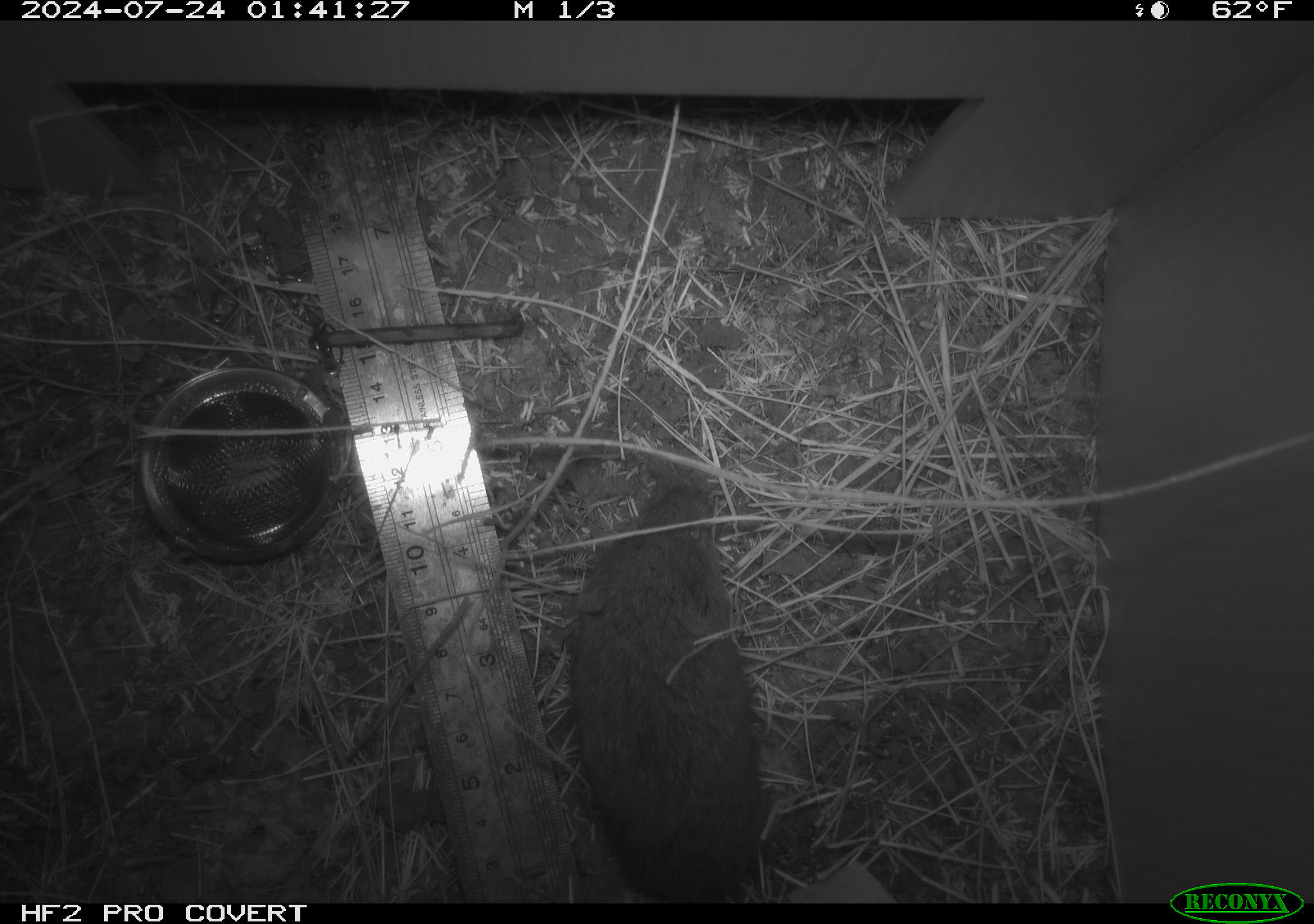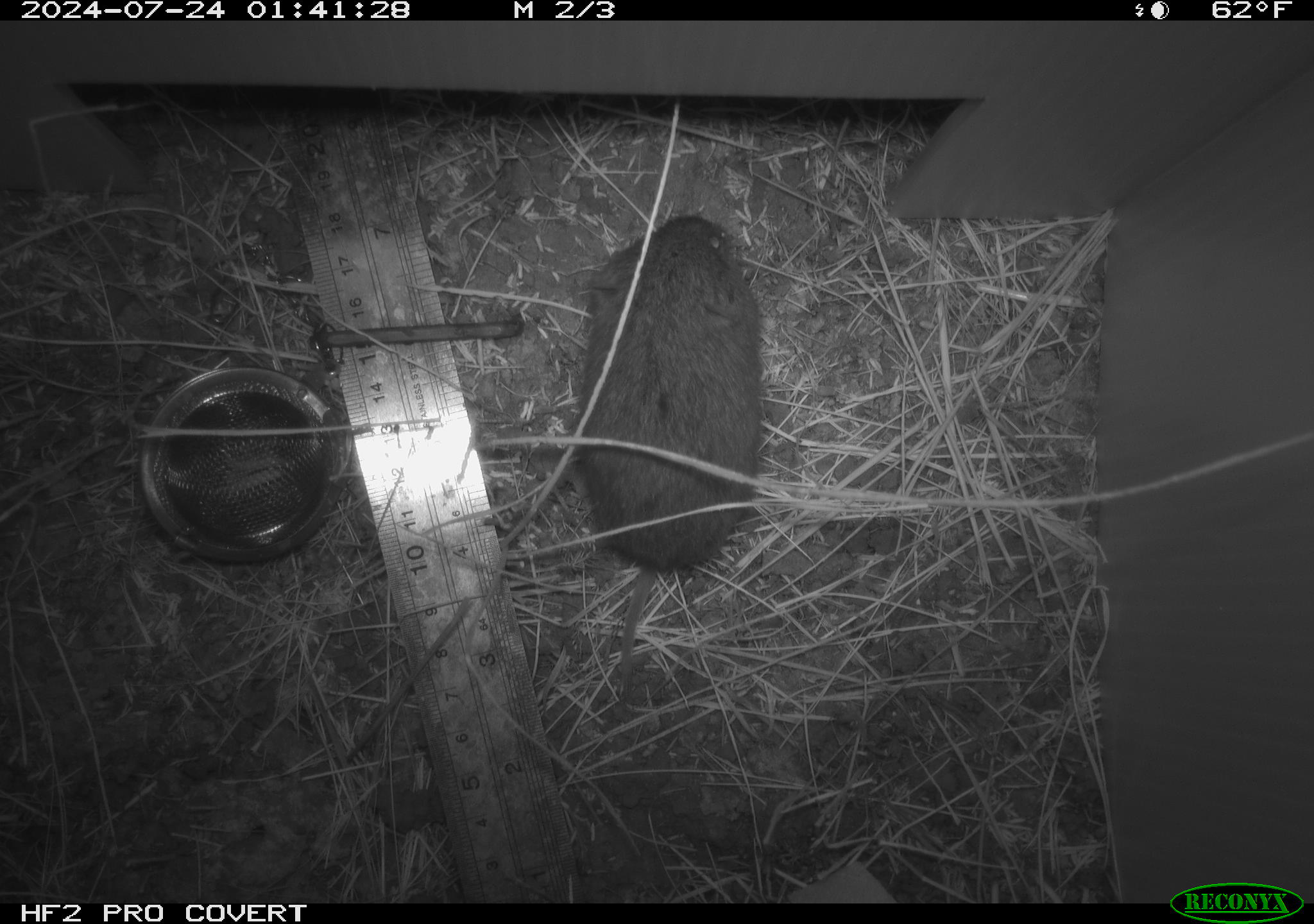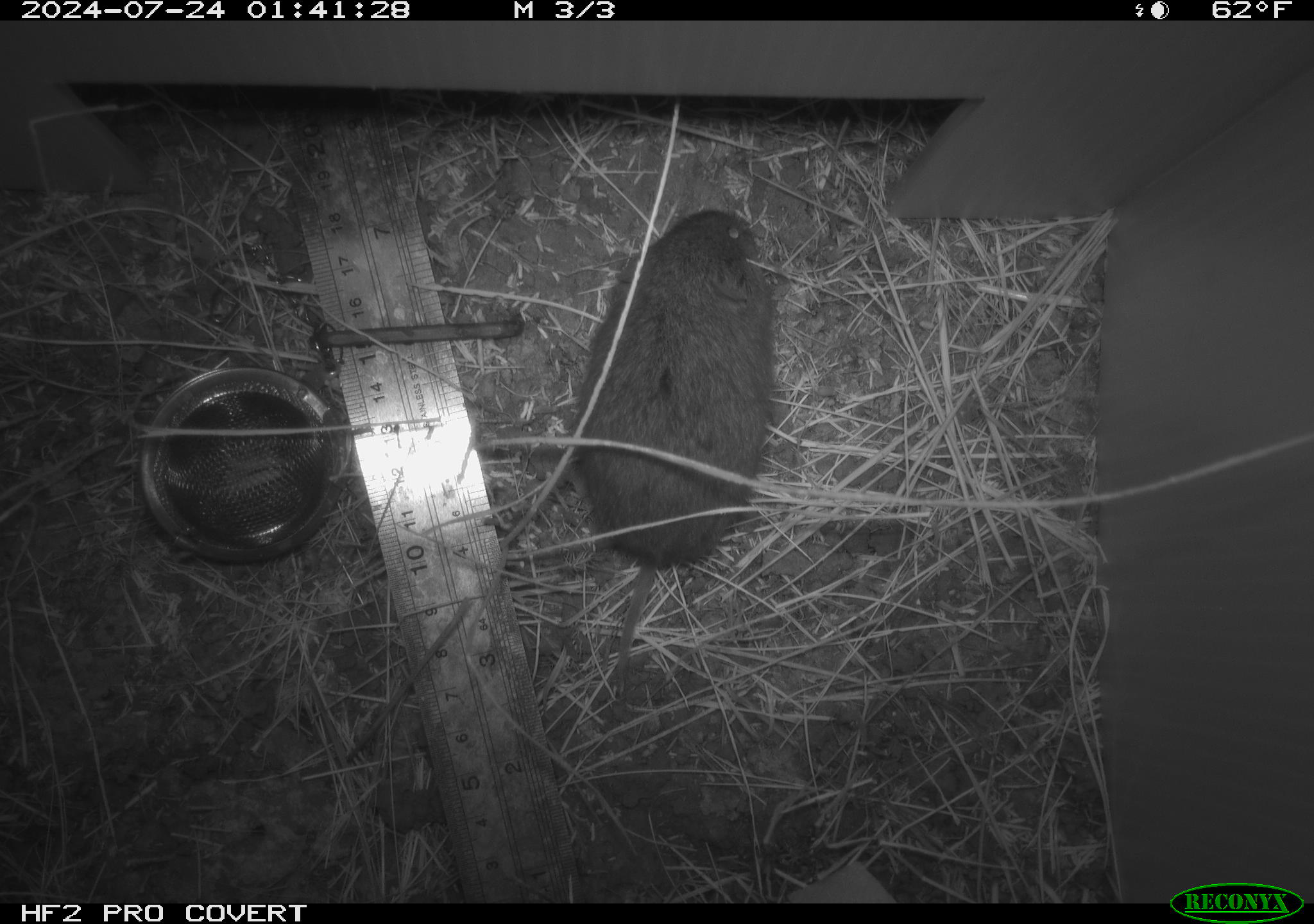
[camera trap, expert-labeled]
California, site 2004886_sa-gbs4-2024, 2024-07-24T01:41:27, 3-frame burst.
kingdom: Animalia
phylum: Chordata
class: Mammalia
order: Rodentia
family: Cricetidae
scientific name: Arvicolinae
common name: voles, lemmings, and muskrats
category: arvicolinae subfamily